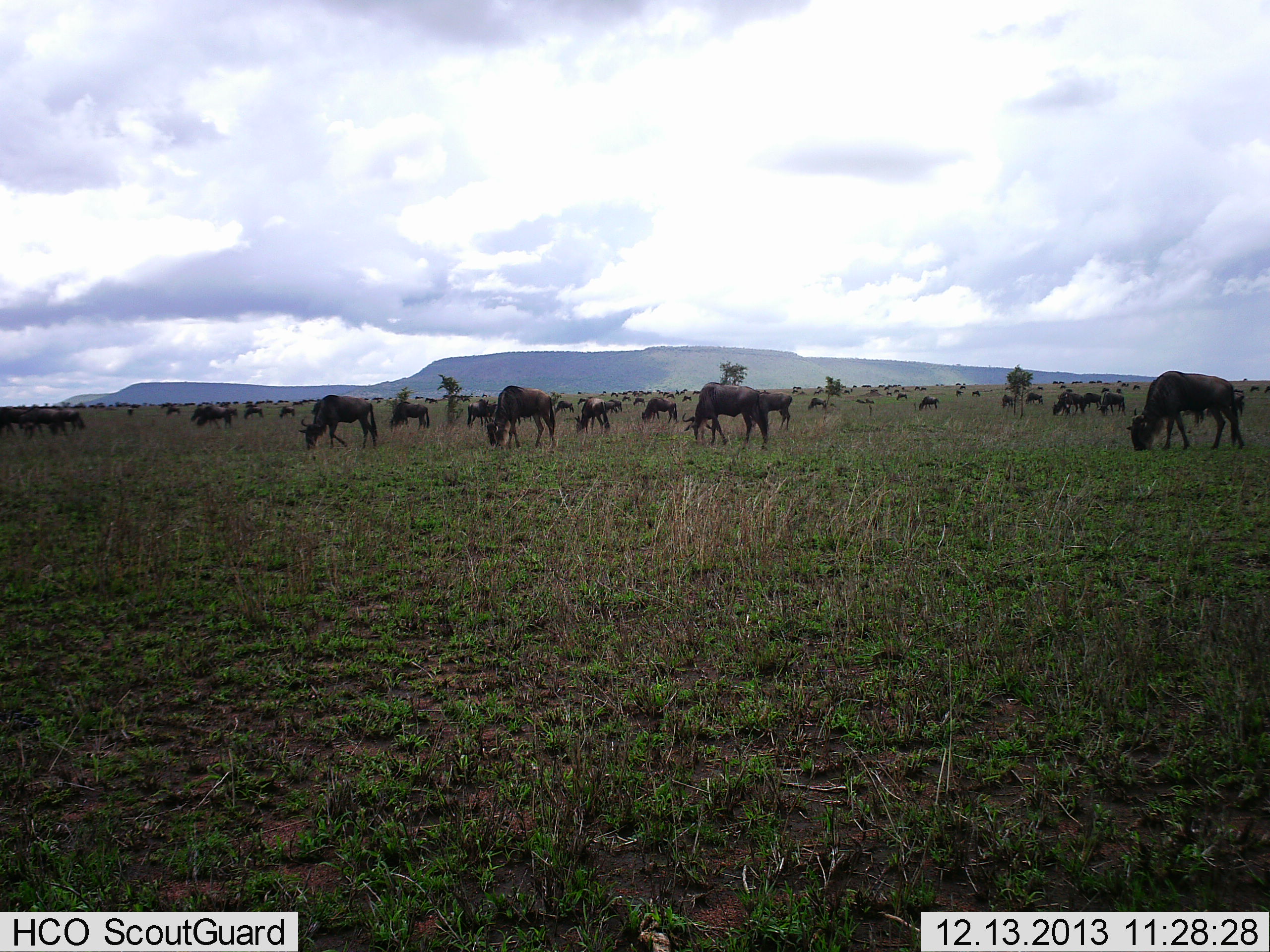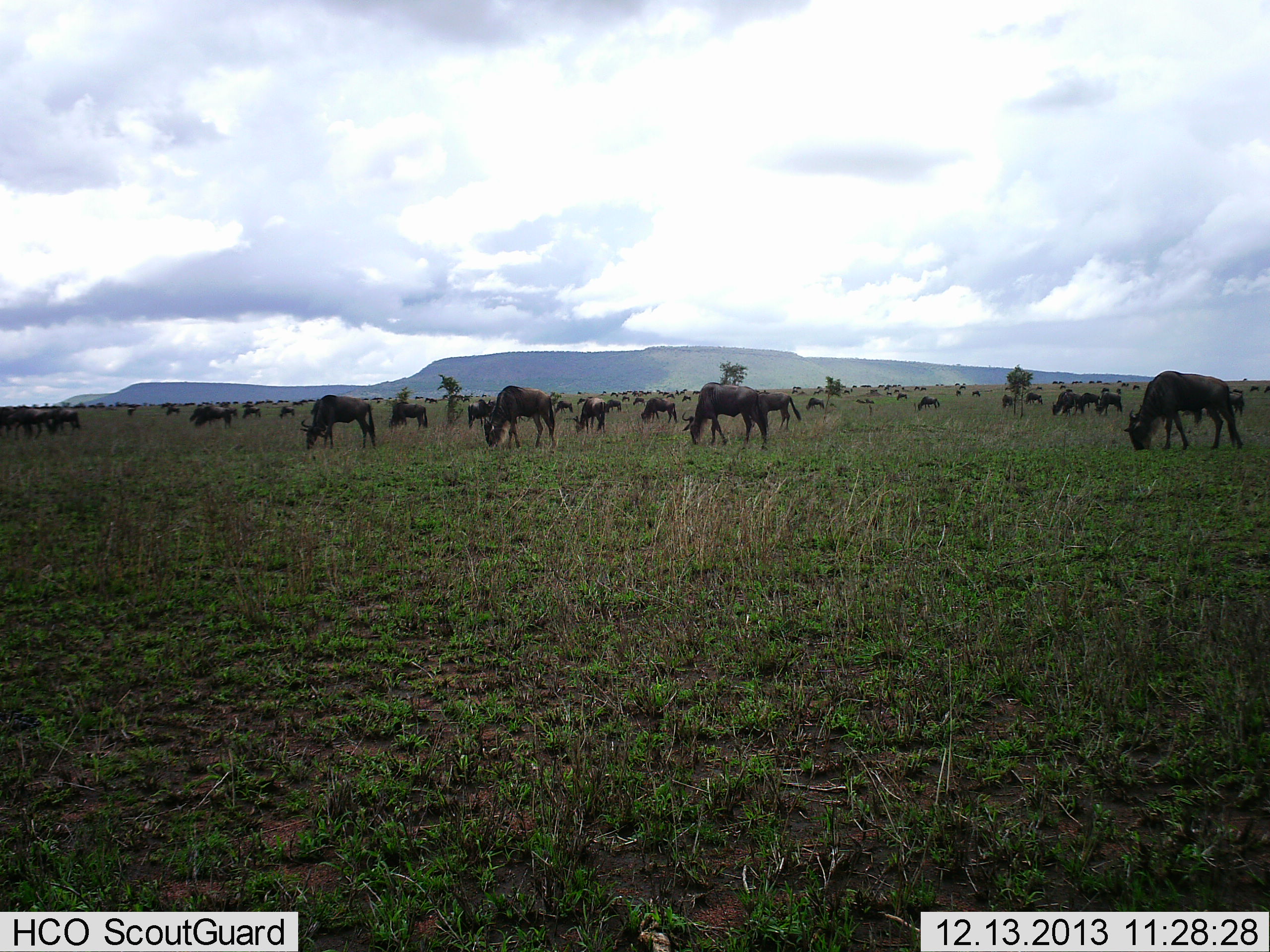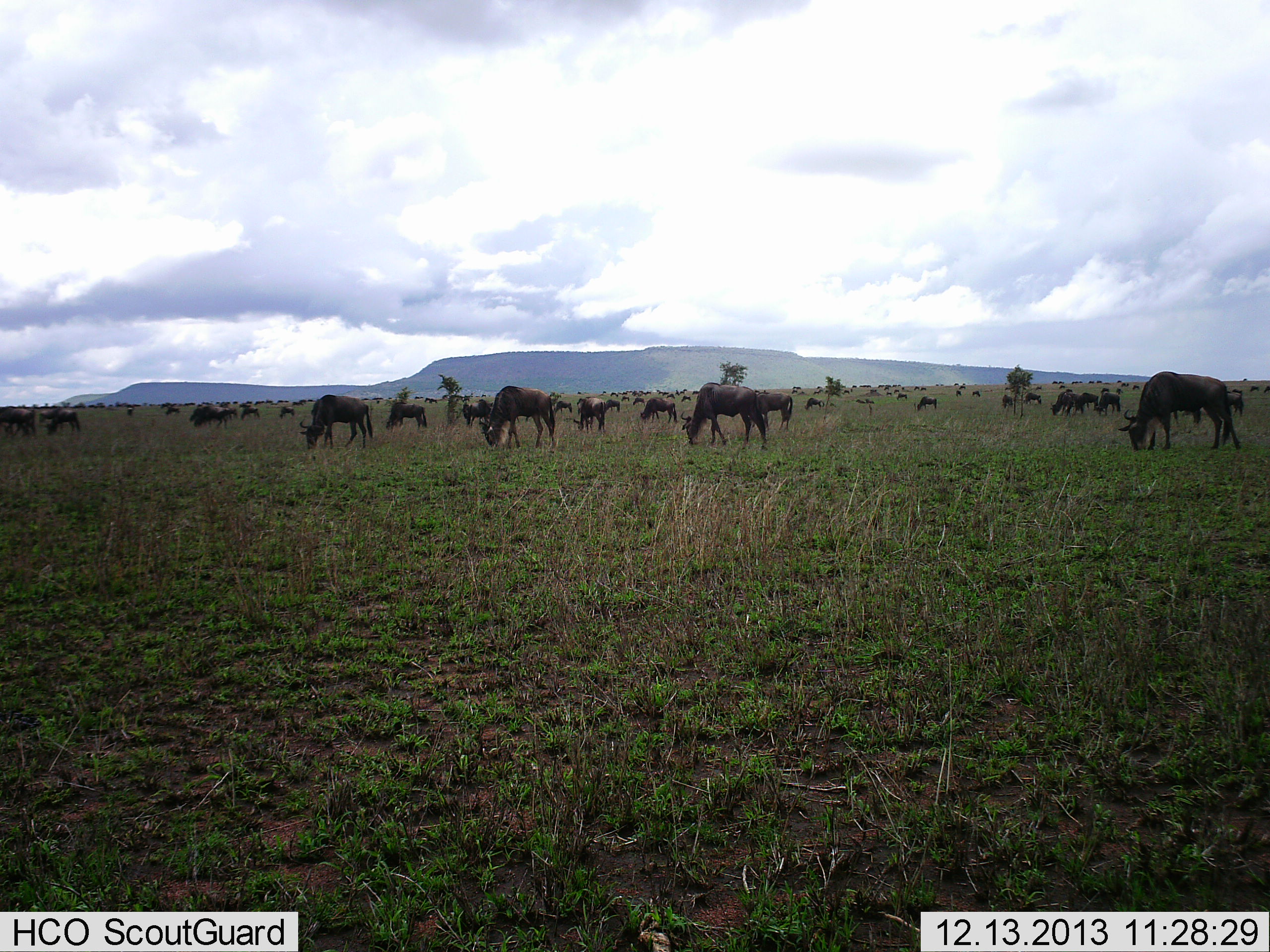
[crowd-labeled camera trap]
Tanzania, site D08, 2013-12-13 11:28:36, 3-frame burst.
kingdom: Animalia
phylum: Chordata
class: Mammalia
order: Artiodactyla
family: Bovidae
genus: Connochaetes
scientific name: Connochaetes taurinus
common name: blue wildebeest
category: wildebeest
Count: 51+.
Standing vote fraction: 40%.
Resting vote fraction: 0%.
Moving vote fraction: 40%.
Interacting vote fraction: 0%.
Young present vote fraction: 10%.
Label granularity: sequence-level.